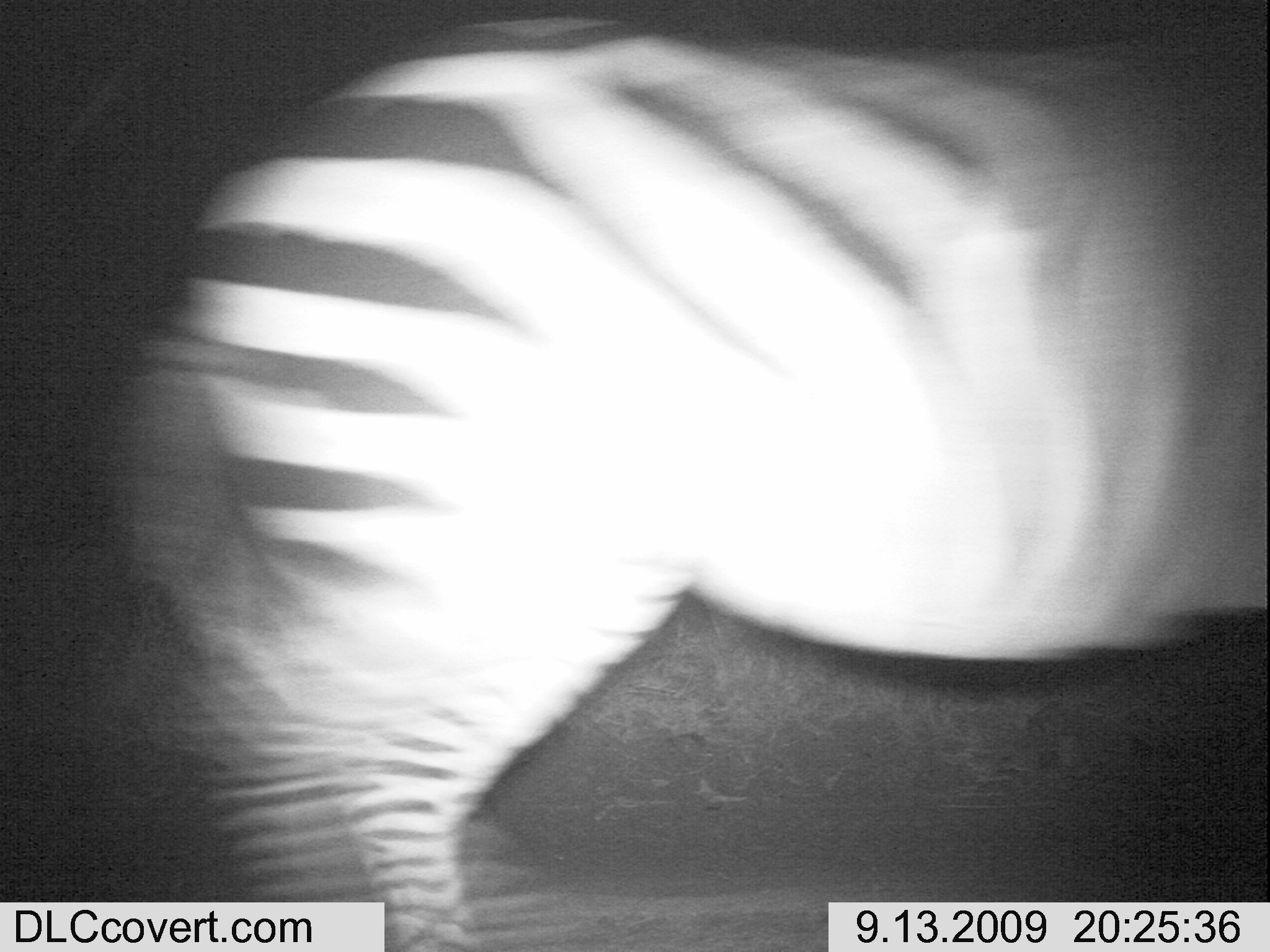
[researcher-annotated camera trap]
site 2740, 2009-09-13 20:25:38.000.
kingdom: Animalia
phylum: Chordata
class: Mammalia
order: Perissodactyla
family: Equidae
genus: Equus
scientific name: Equus quagga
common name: plains zebra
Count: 1.